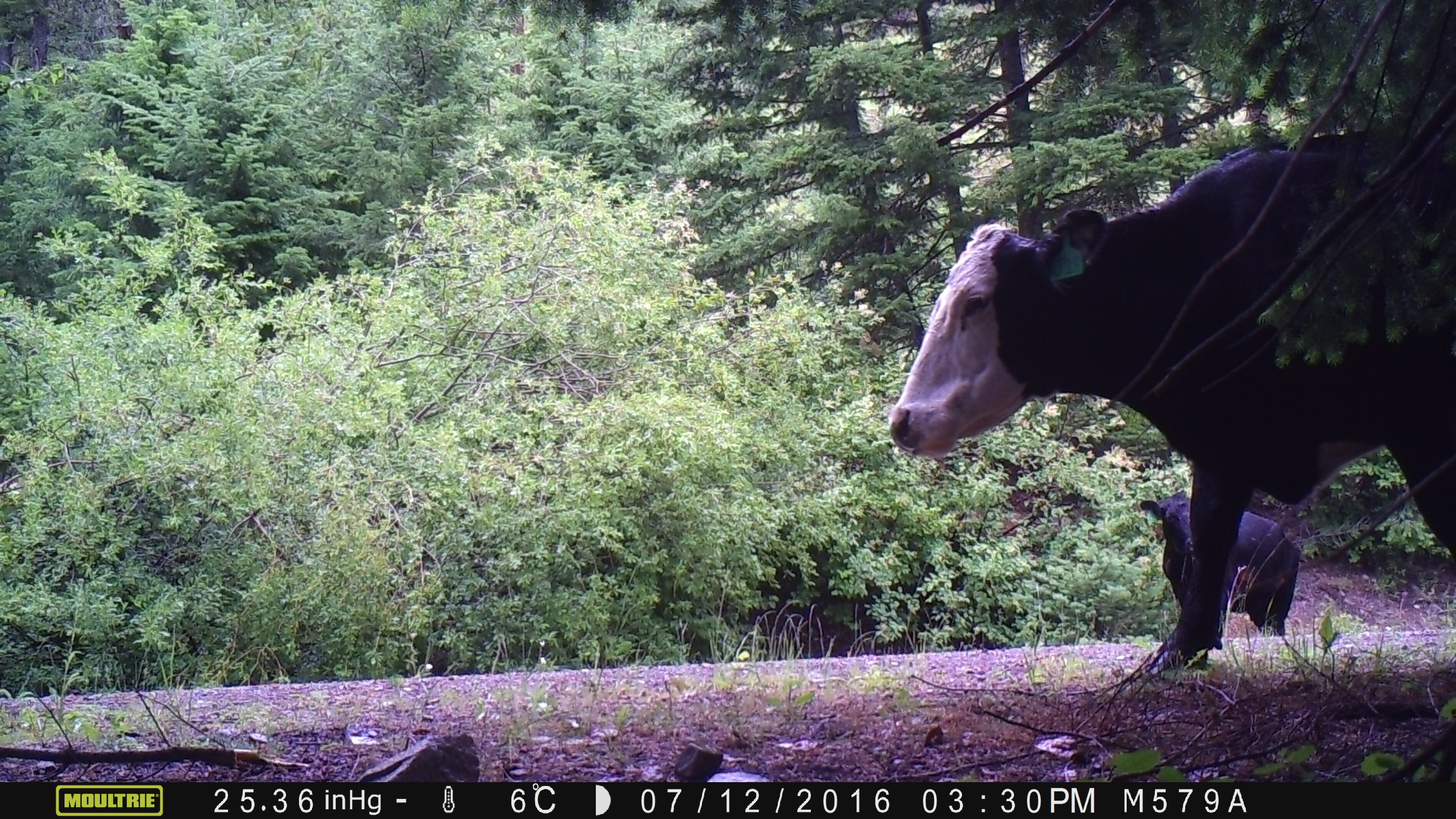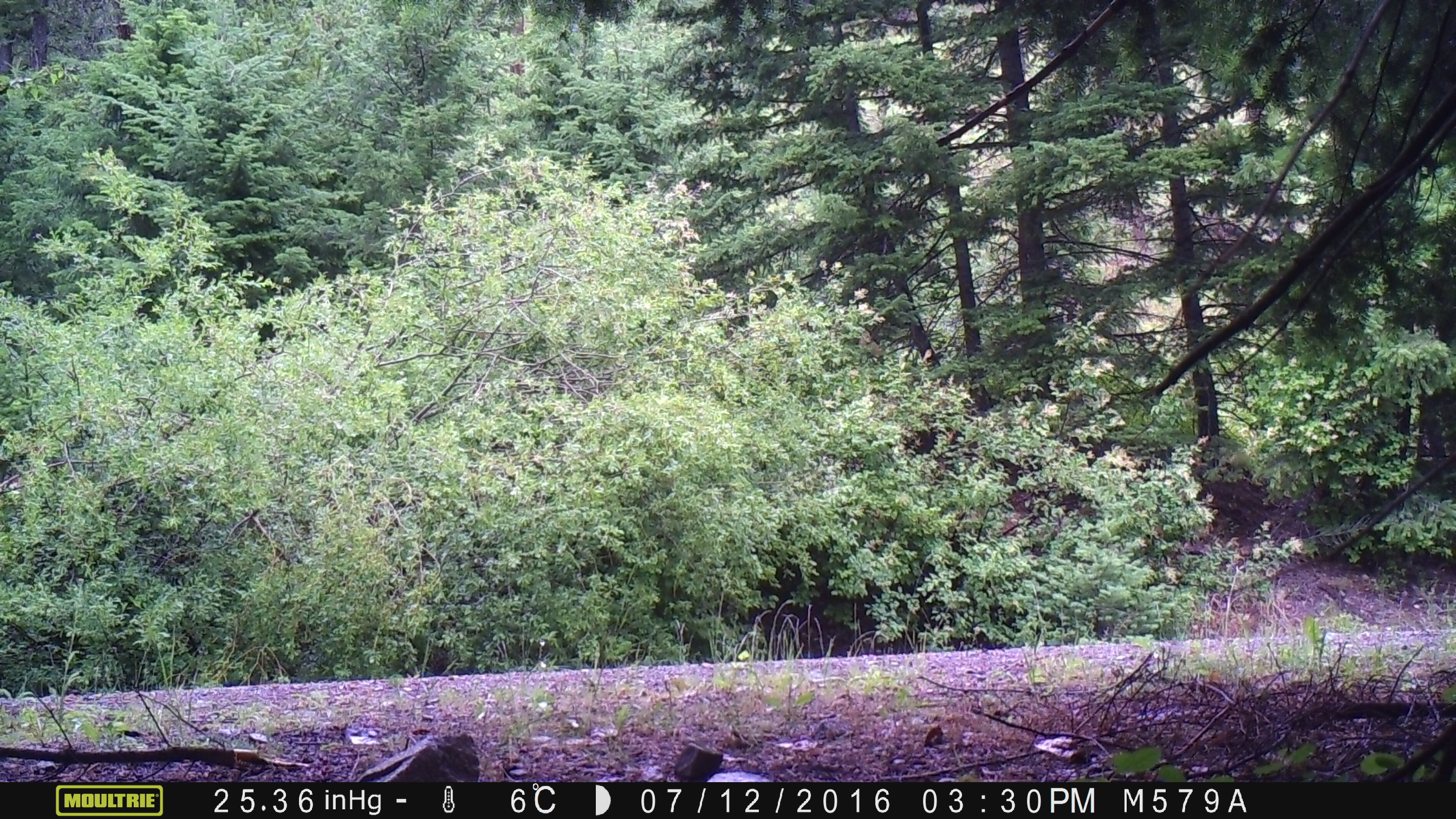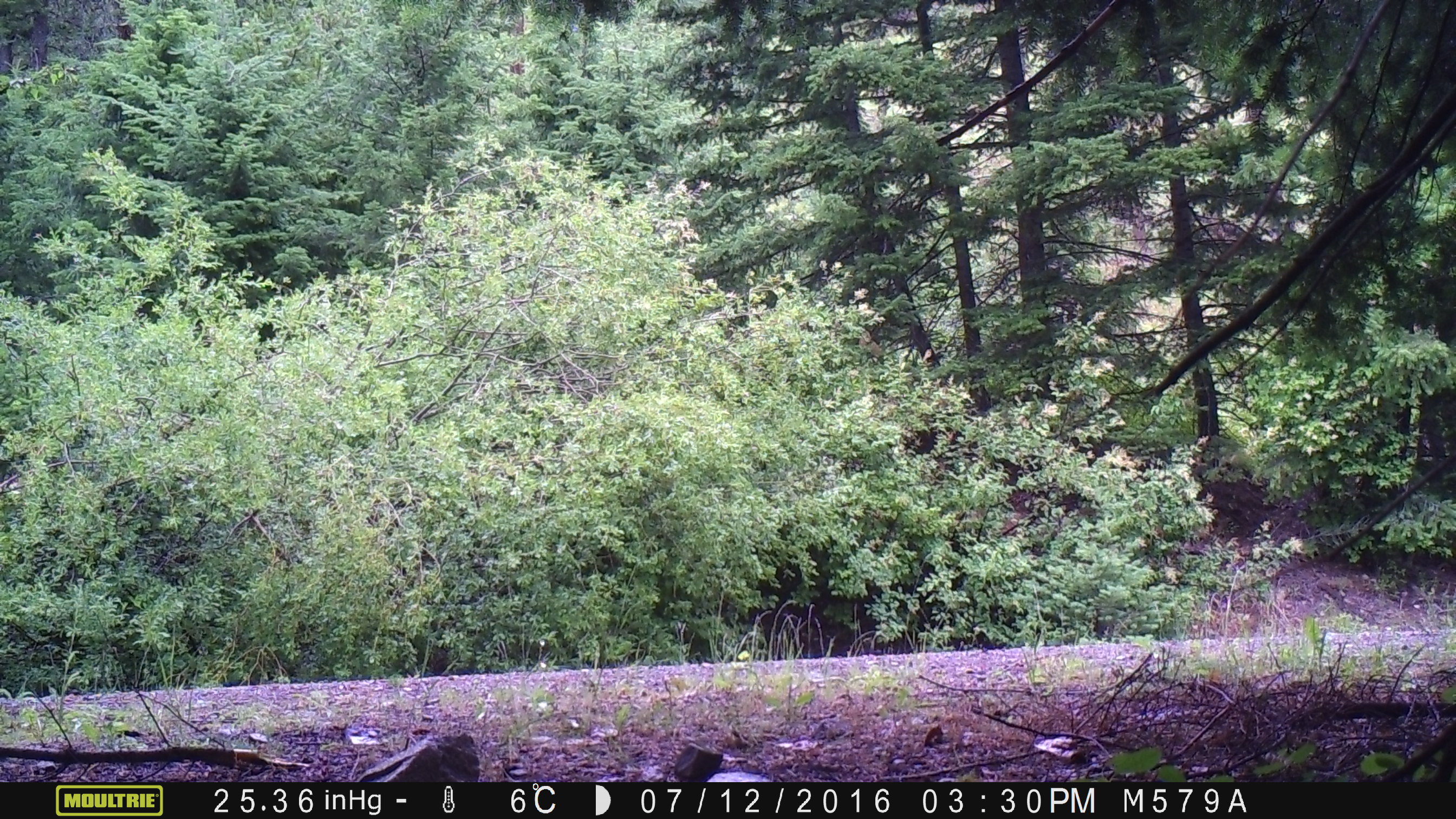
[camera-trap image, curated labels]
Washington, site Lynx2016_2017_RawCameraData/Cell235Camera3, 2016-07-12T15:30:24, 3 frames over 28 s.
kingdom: Animalia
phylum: Chordata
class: Mammalia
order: Artiodactyla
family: Bovidae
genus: Bos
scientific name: Bos taurus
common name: domestic cattle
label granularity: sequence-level